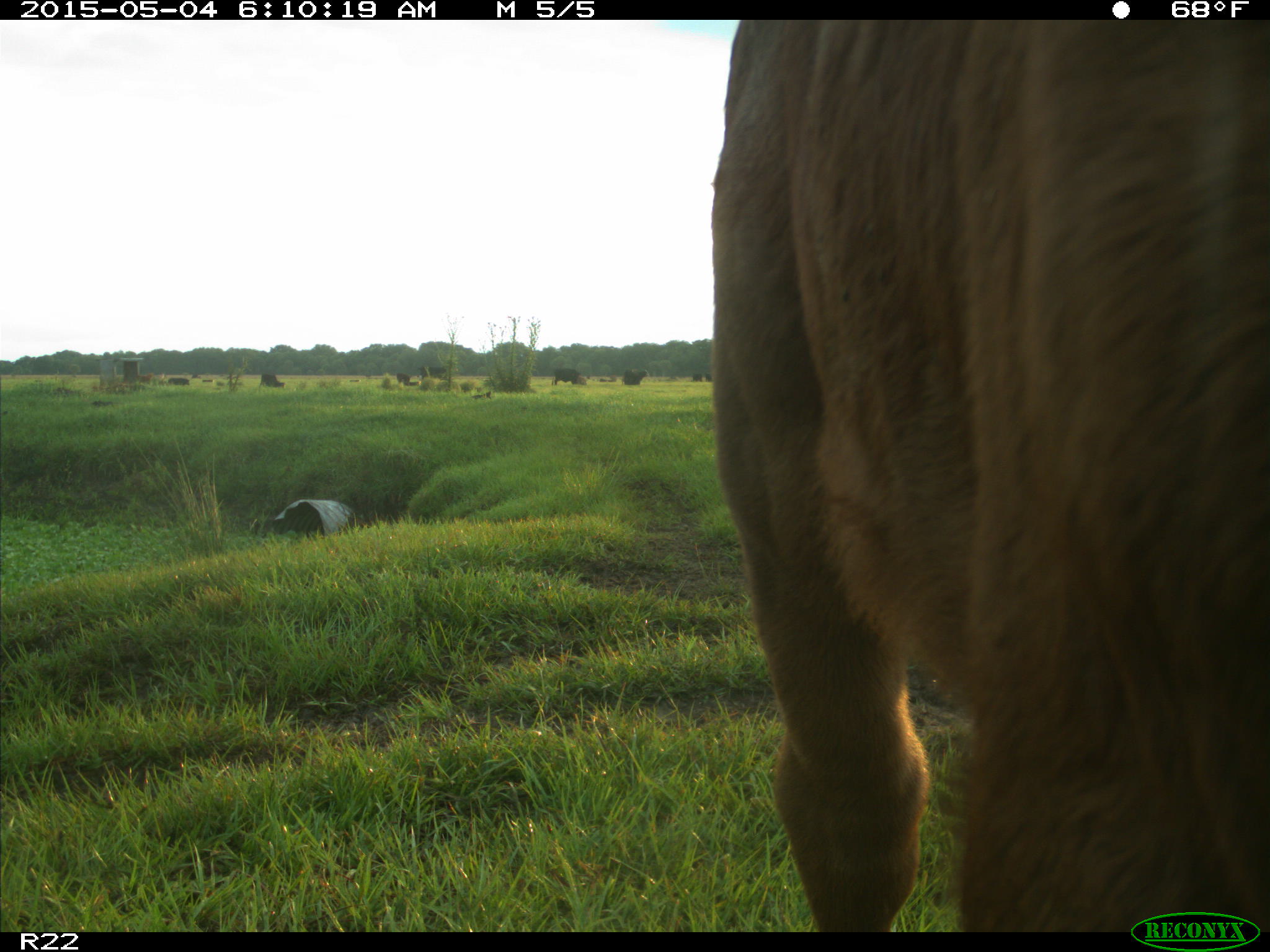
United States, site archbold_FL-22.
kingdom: Animalia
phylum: Chordata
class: Mammalia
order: Artiodactyla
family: Bovidae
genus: Bos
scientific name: Bos taurus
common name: domestic cow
Bos taurus (domestic cow).